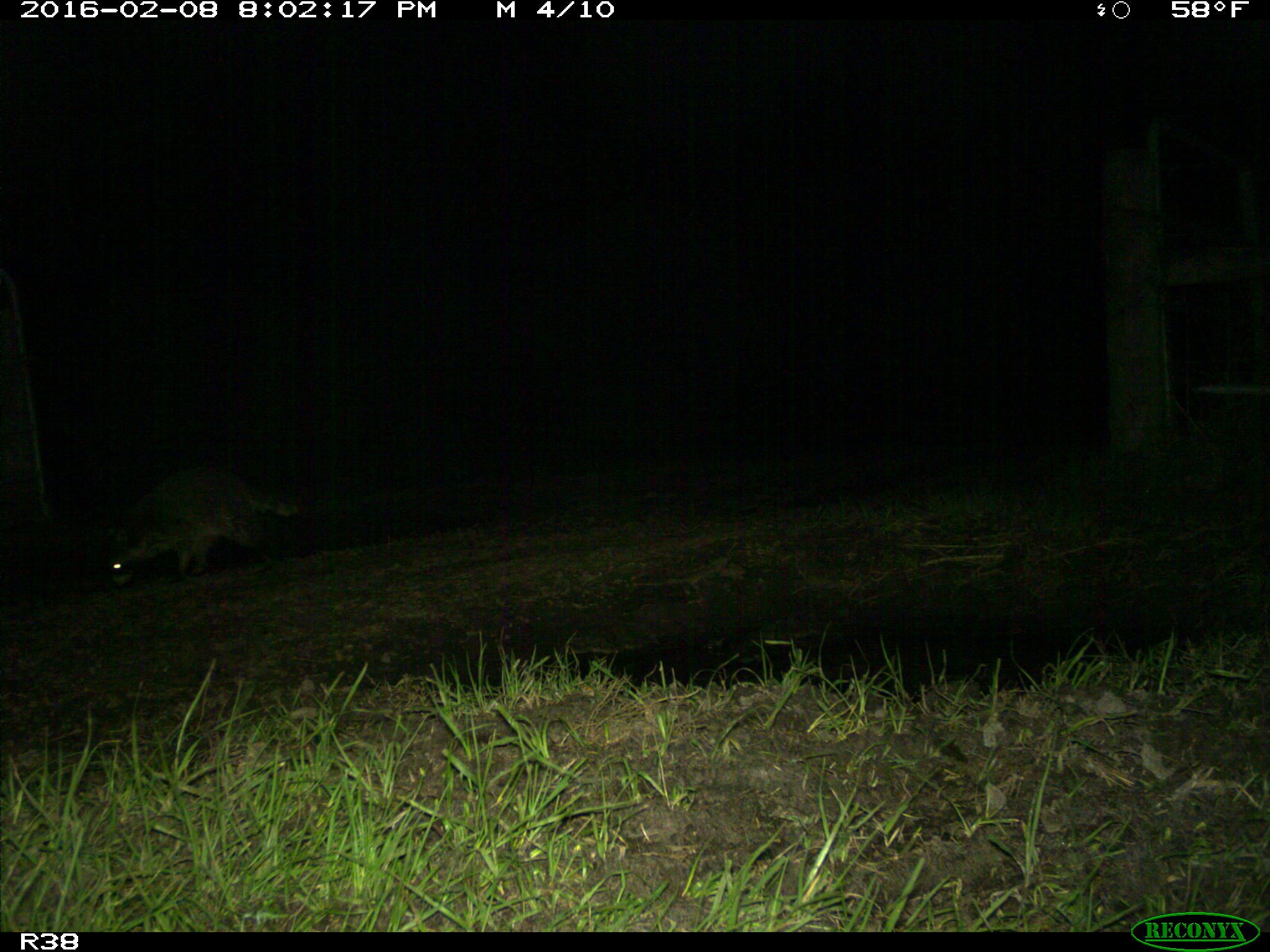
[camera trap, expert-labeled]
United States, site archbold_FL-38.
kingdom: Animalia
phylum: Chordata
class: Mammalia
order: Carnivora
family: Procyonidae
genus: Procyon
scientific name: Procyon lotor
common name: common raccoon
Procyon lotor (common raccoon).